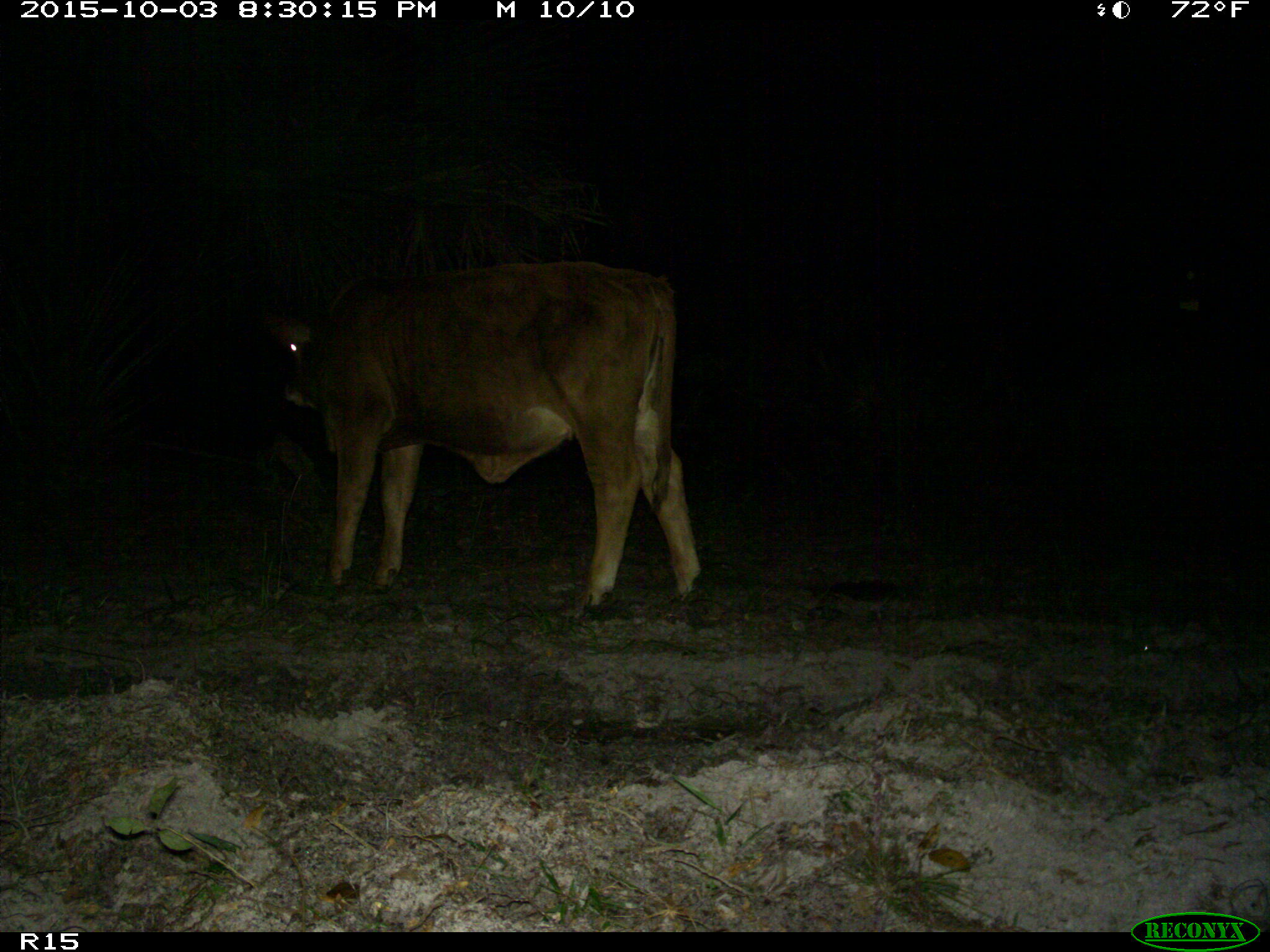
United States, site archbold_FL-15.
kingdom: Animalia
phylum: Chordata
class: Mammalia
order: Artiodactyla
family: Bovidae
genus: Bos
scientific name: Bos taurus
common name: domestic cow